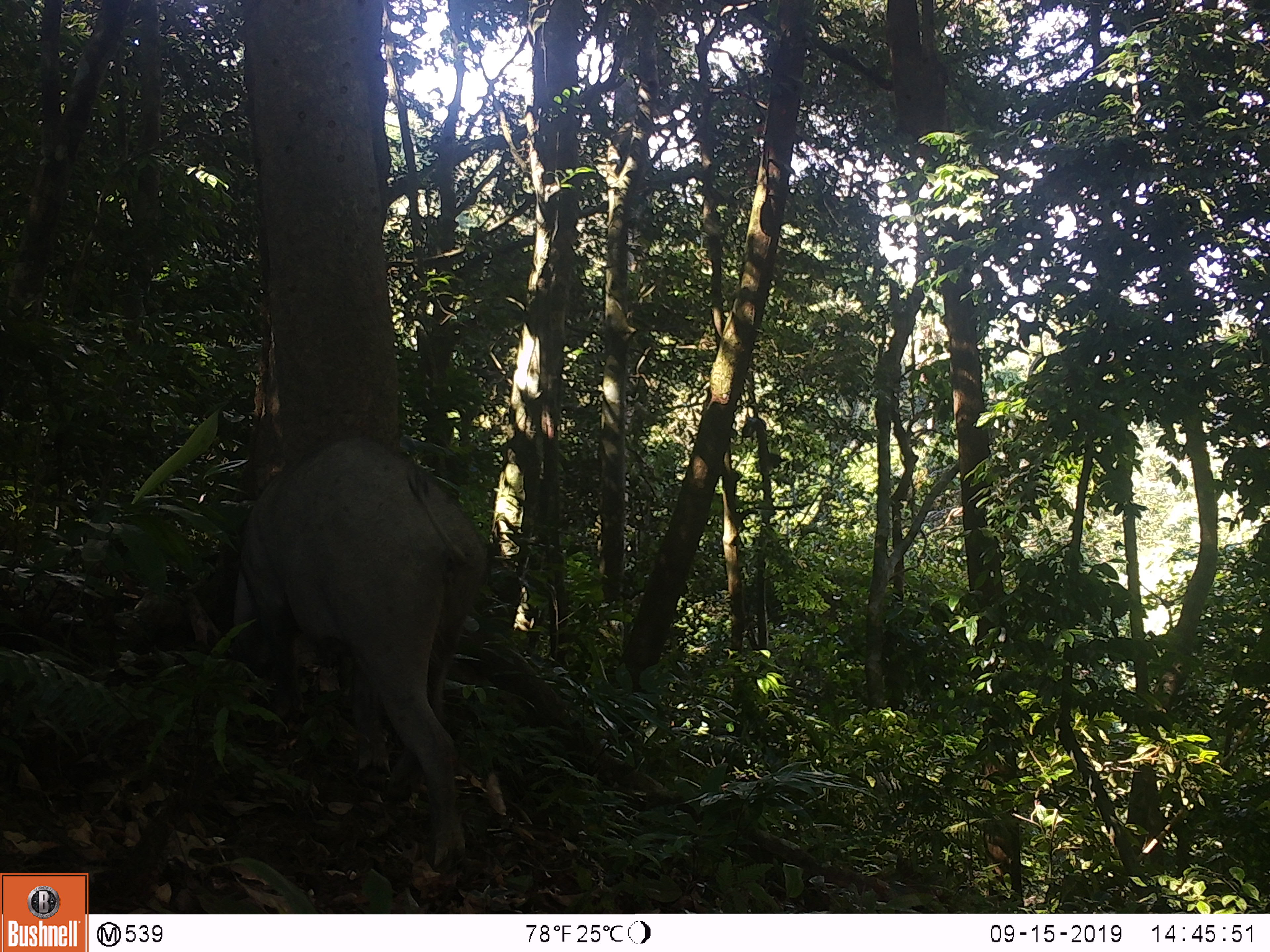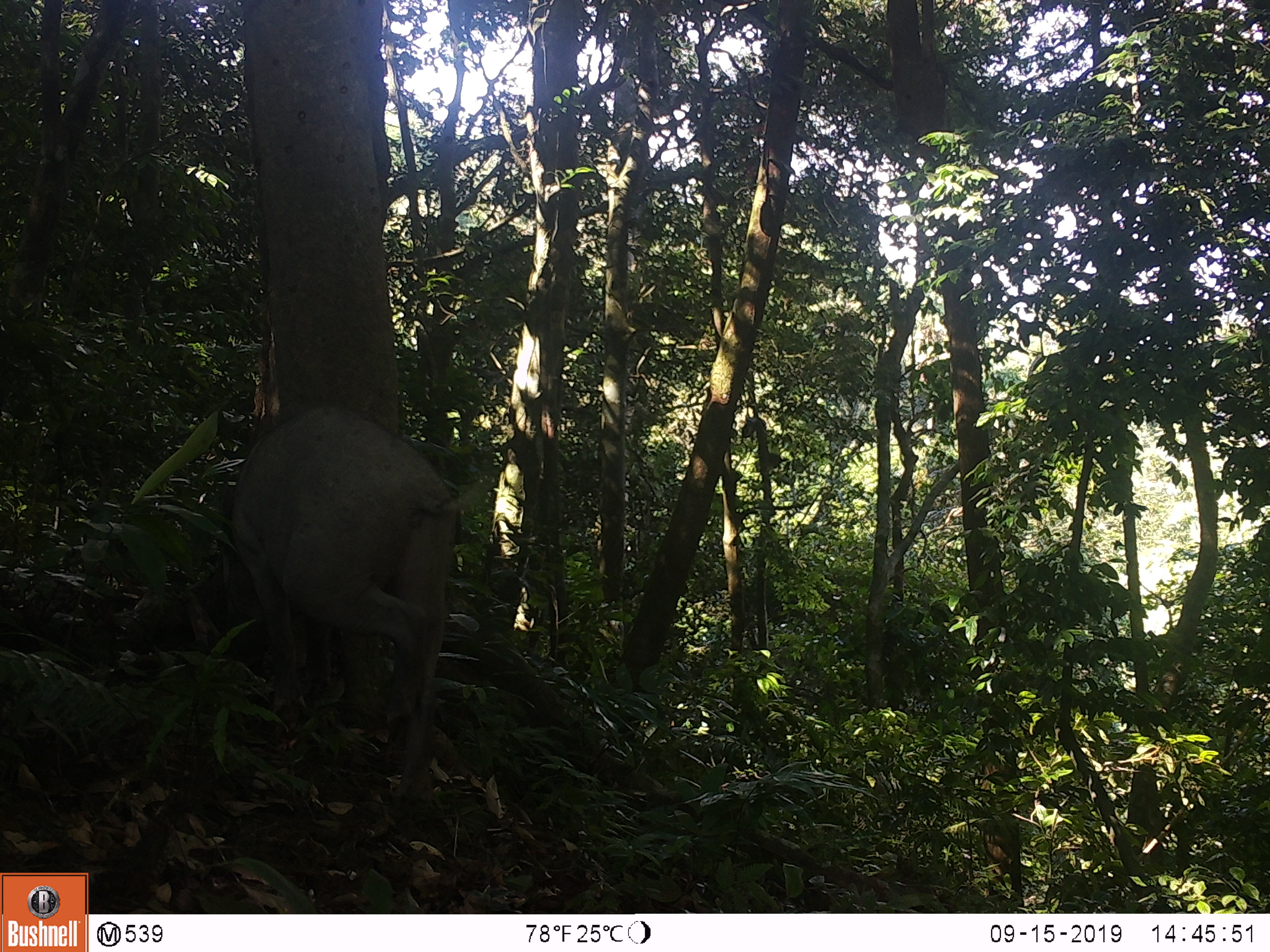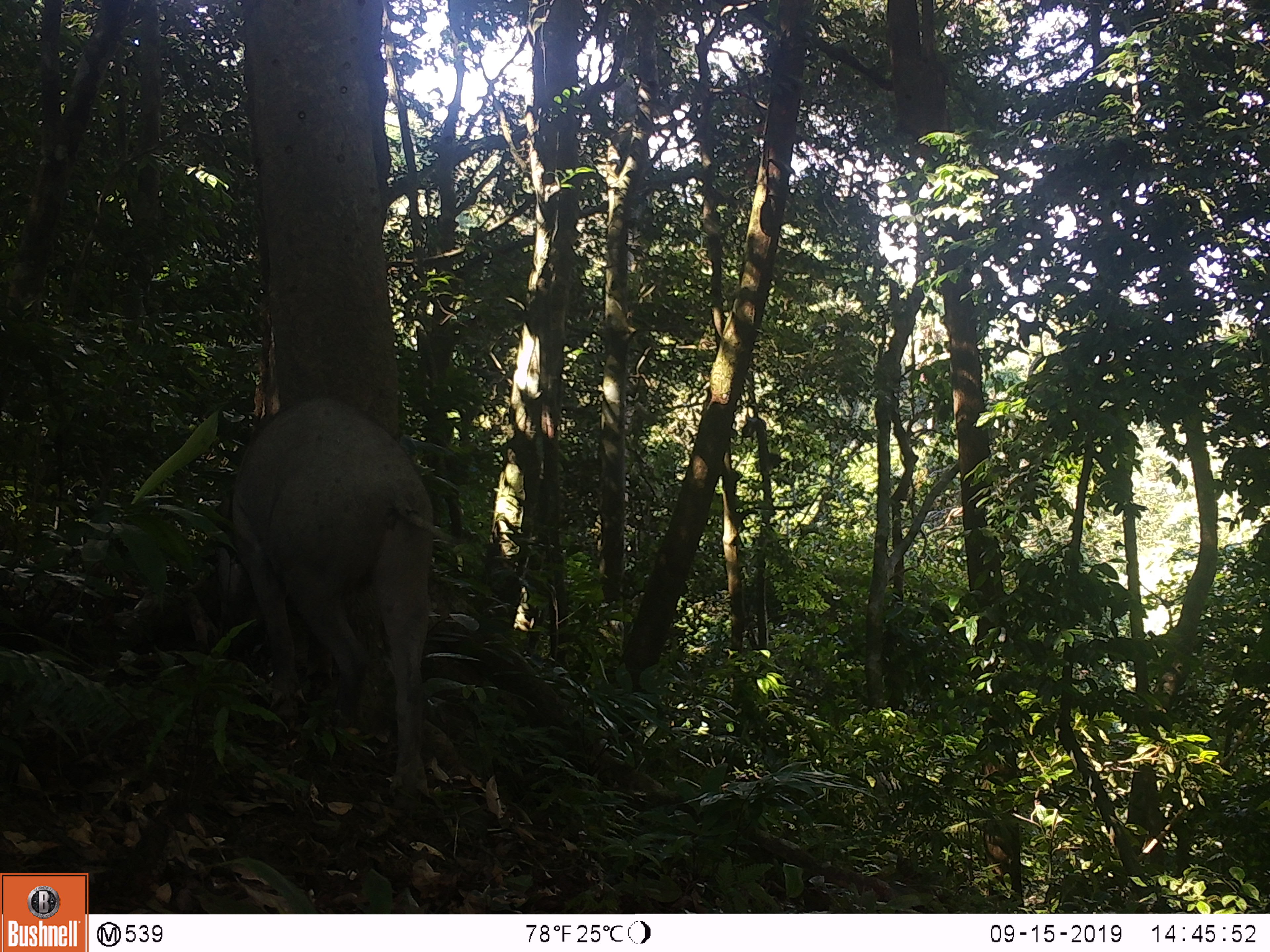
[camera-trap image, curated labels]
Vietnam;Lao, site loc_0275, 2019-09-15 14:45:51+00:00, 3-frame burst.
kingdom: Animalia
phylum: Chordata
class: Mammalia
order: Artiodactyla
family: Suidae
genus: Sus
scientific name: Sus scrofa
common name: eurasian wild pig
Eurasian wild pig (Sus scrofa). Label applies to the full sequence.